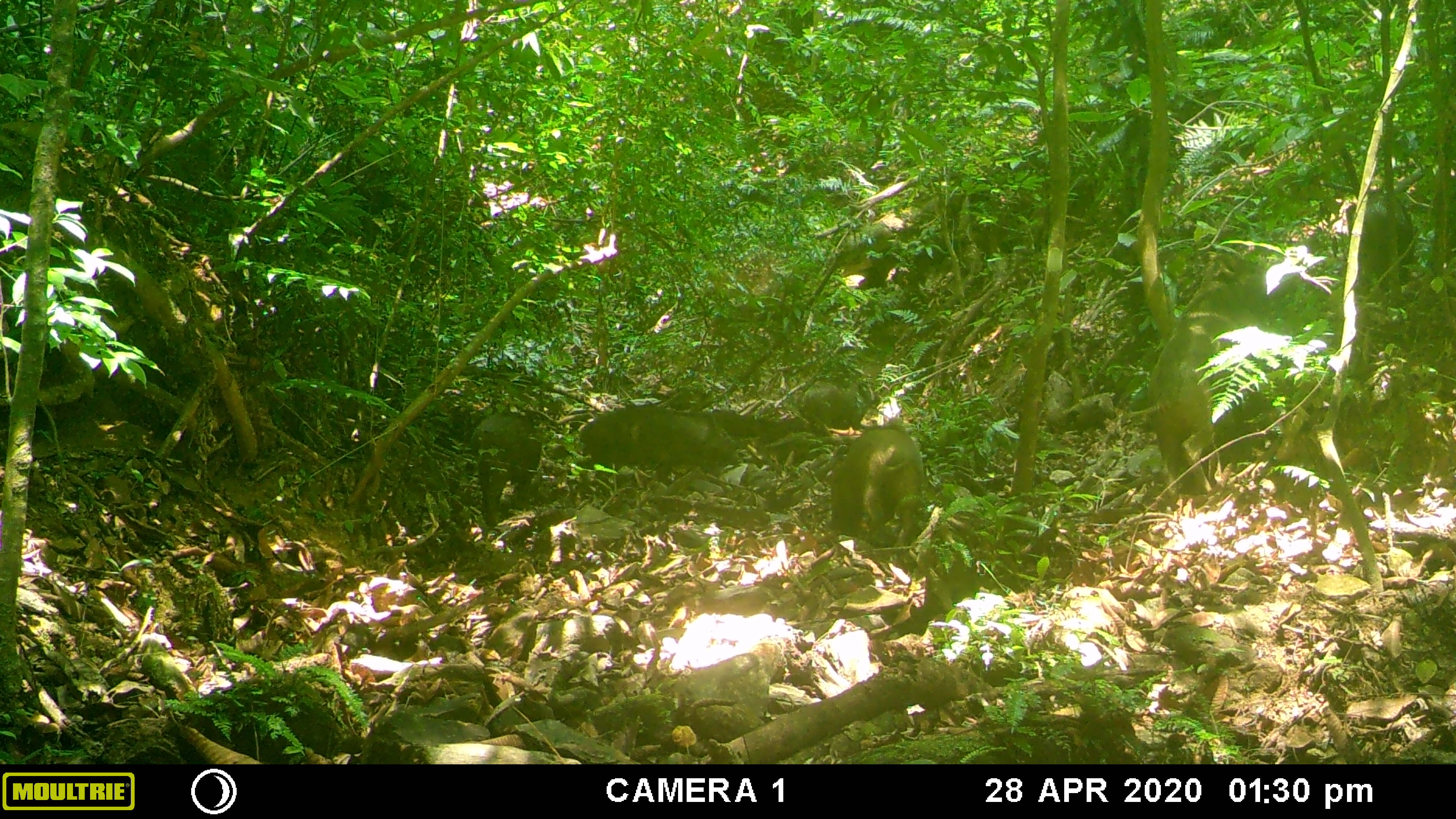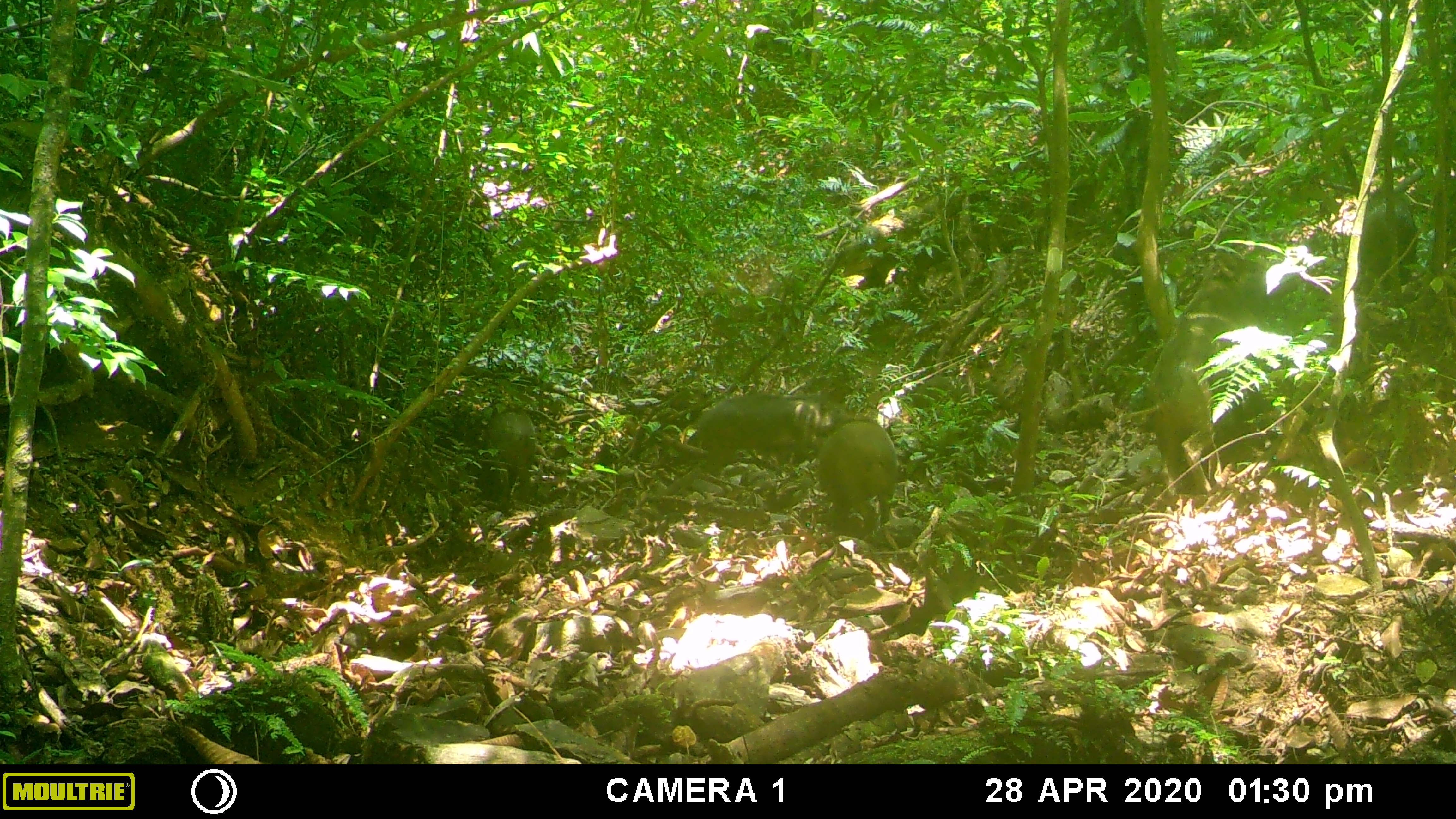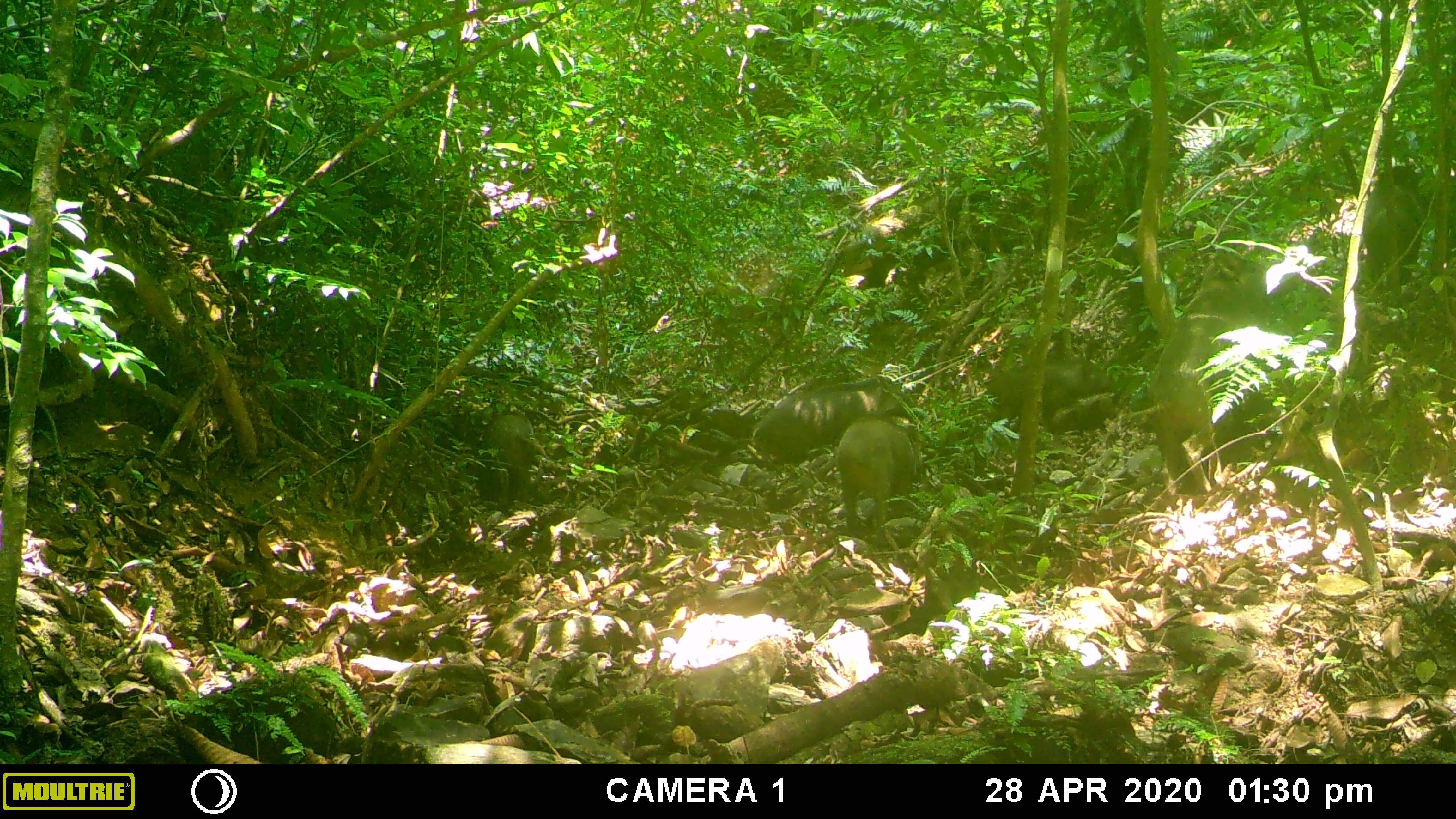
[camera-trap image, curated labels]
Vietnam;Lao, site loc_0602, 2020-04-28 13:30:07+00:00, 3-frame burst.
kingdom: Animalia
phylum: Chordata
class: Mammalia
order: Artiodactyla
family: Suidae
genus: Sus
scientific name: Sus scrofa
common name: eurasian wild pig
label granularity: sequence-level